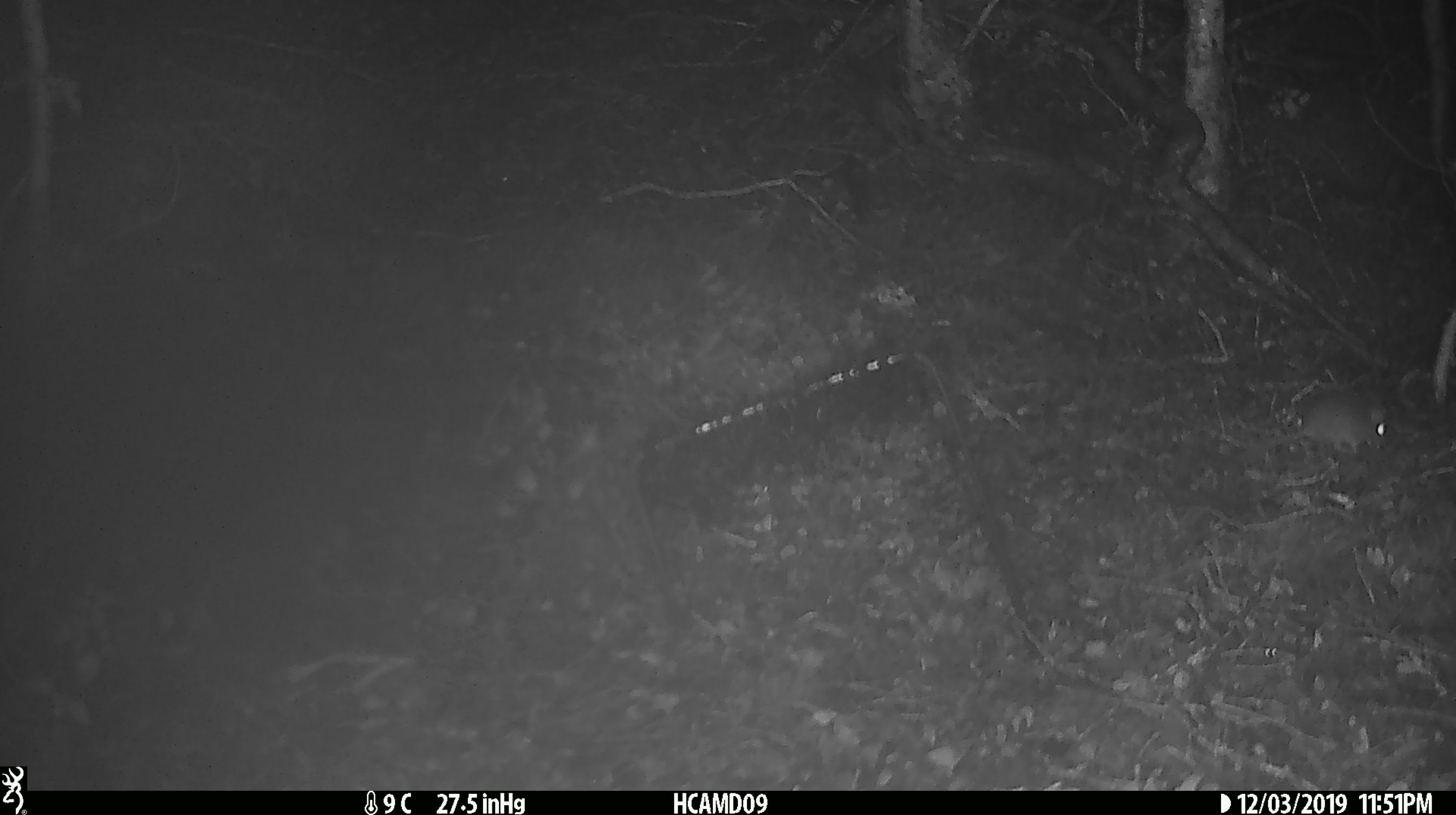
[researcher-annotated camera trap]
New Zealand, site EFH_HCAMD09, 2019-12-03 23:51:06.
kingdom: Animalia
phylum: Chordata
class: Mammalia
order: Rodentia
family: Muridae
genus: Mus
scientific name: Mus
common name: mouse